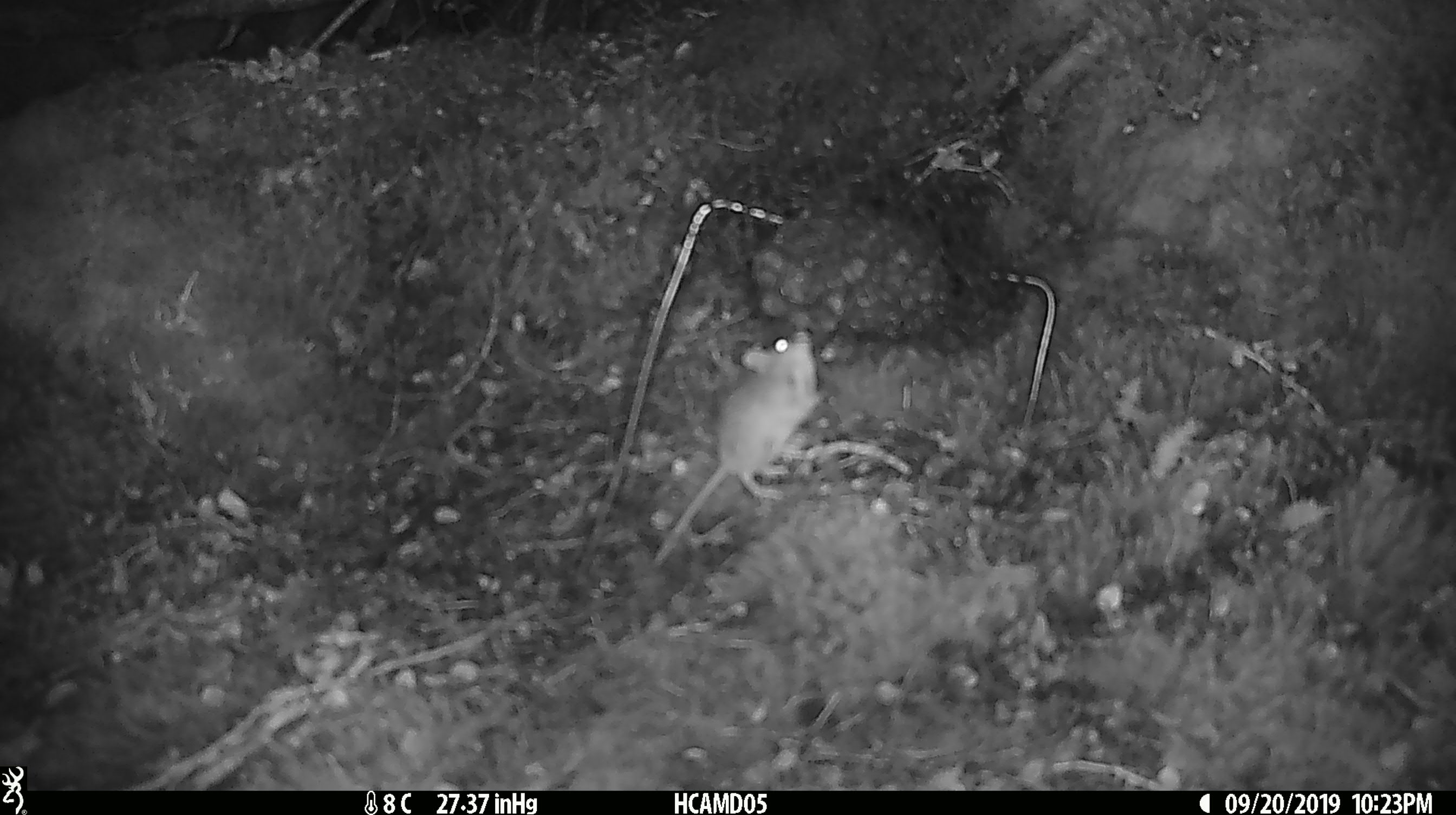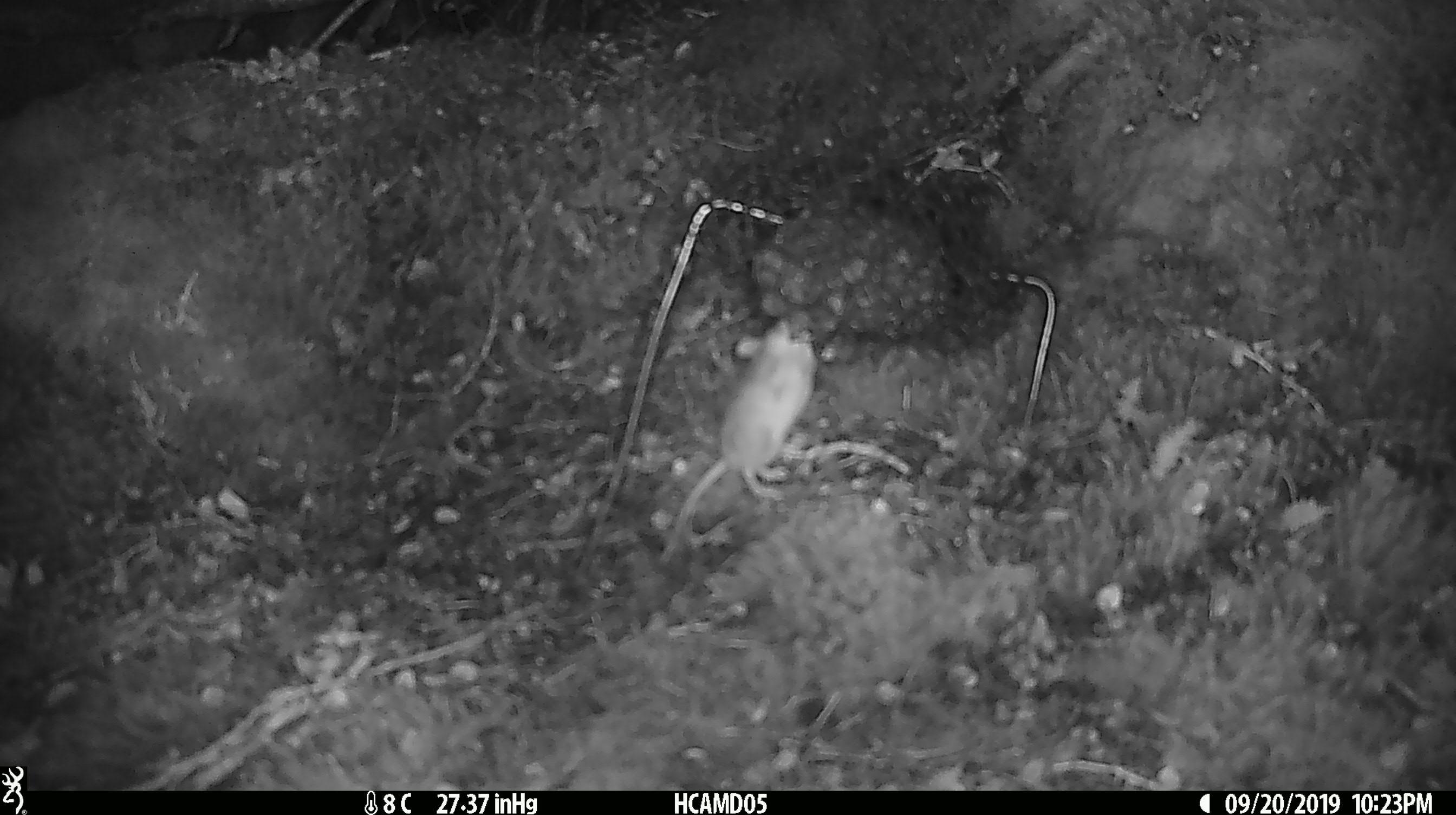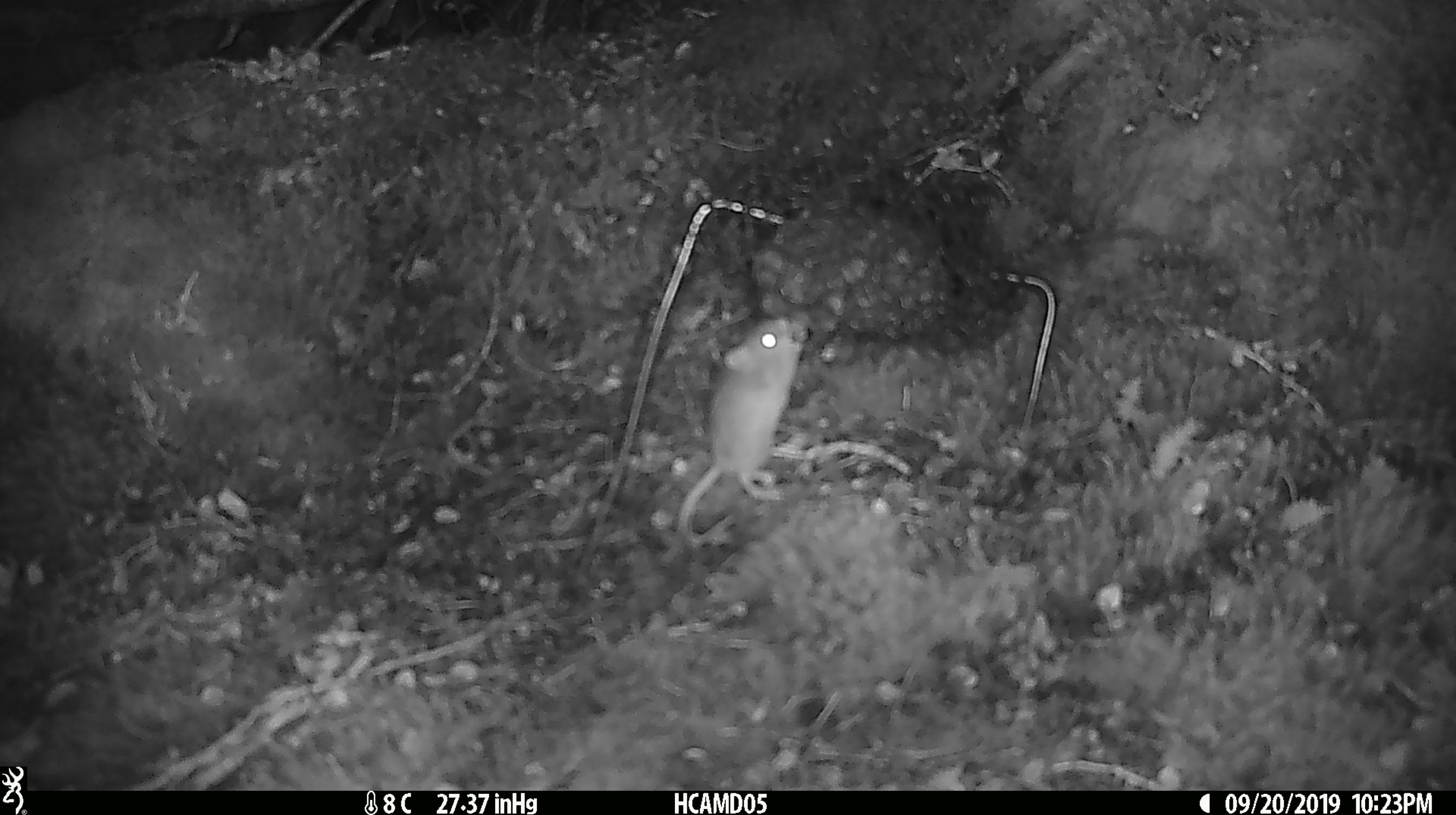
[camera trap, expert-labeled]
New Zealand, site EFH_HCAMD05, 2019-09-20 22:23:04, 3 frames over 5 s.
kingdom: Animalia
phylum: Chordata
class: Mammalia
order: Rodentia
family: Muridae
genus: Mus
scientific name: Mus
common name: mouse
Mouse (Mus).